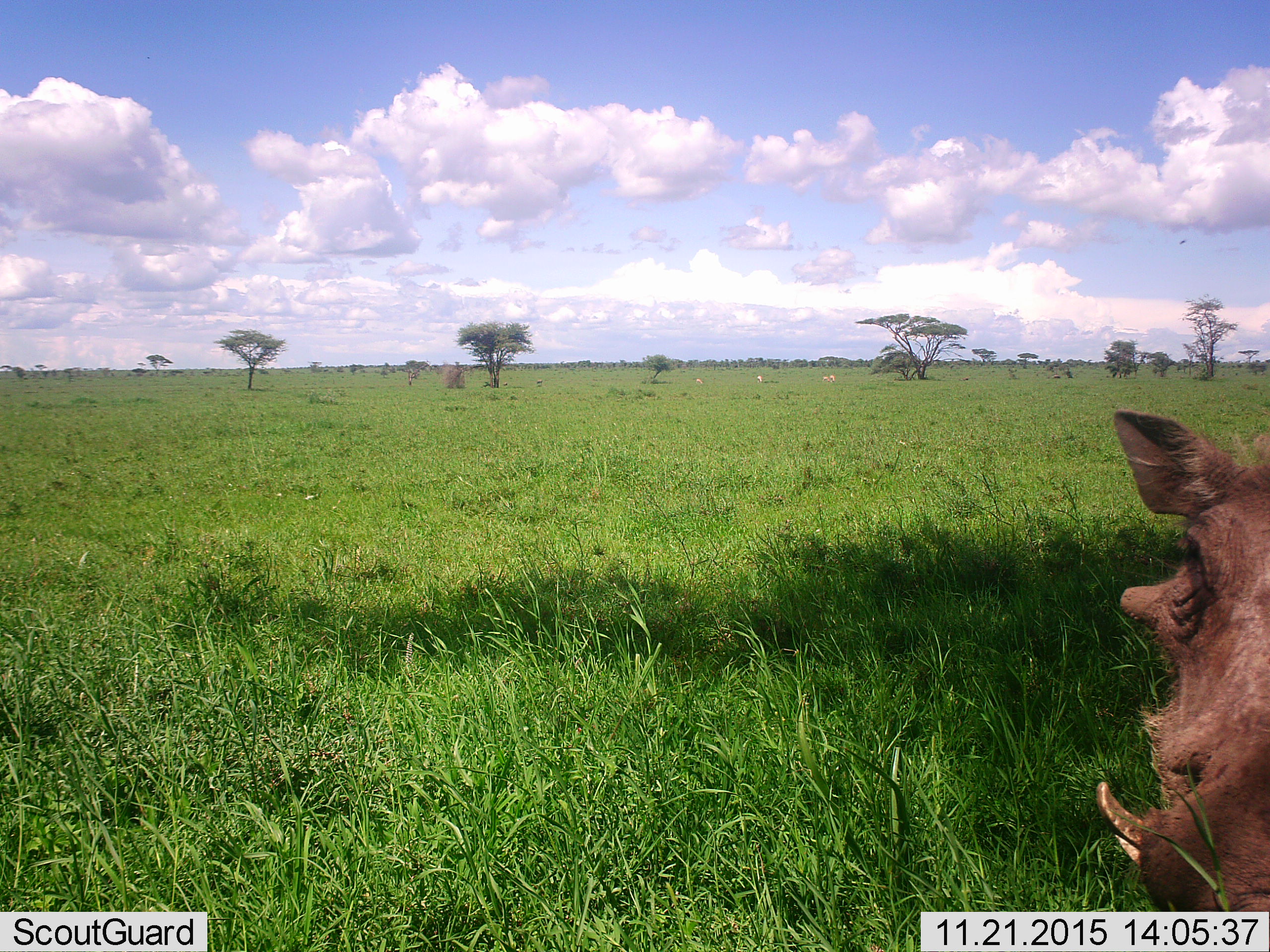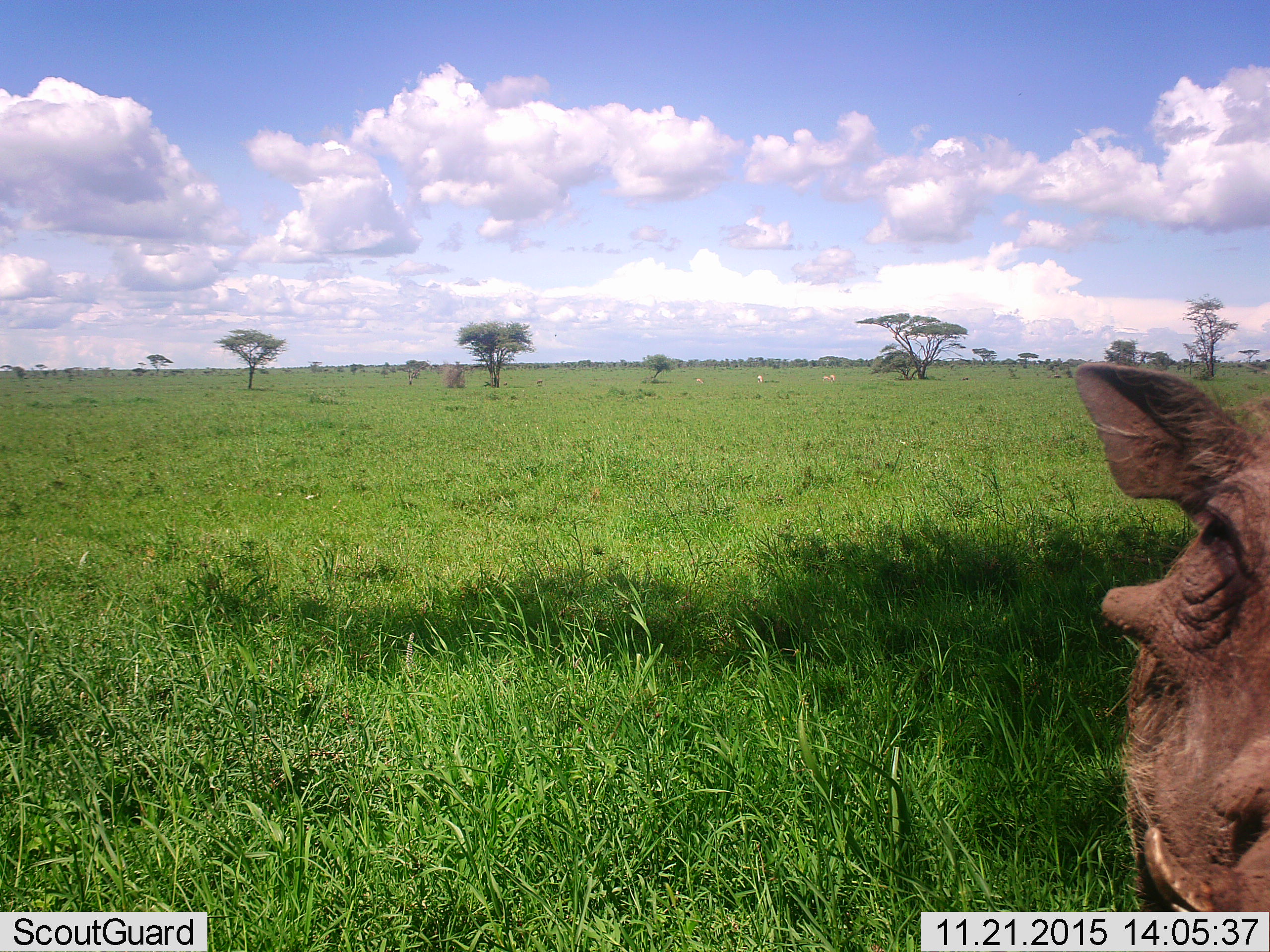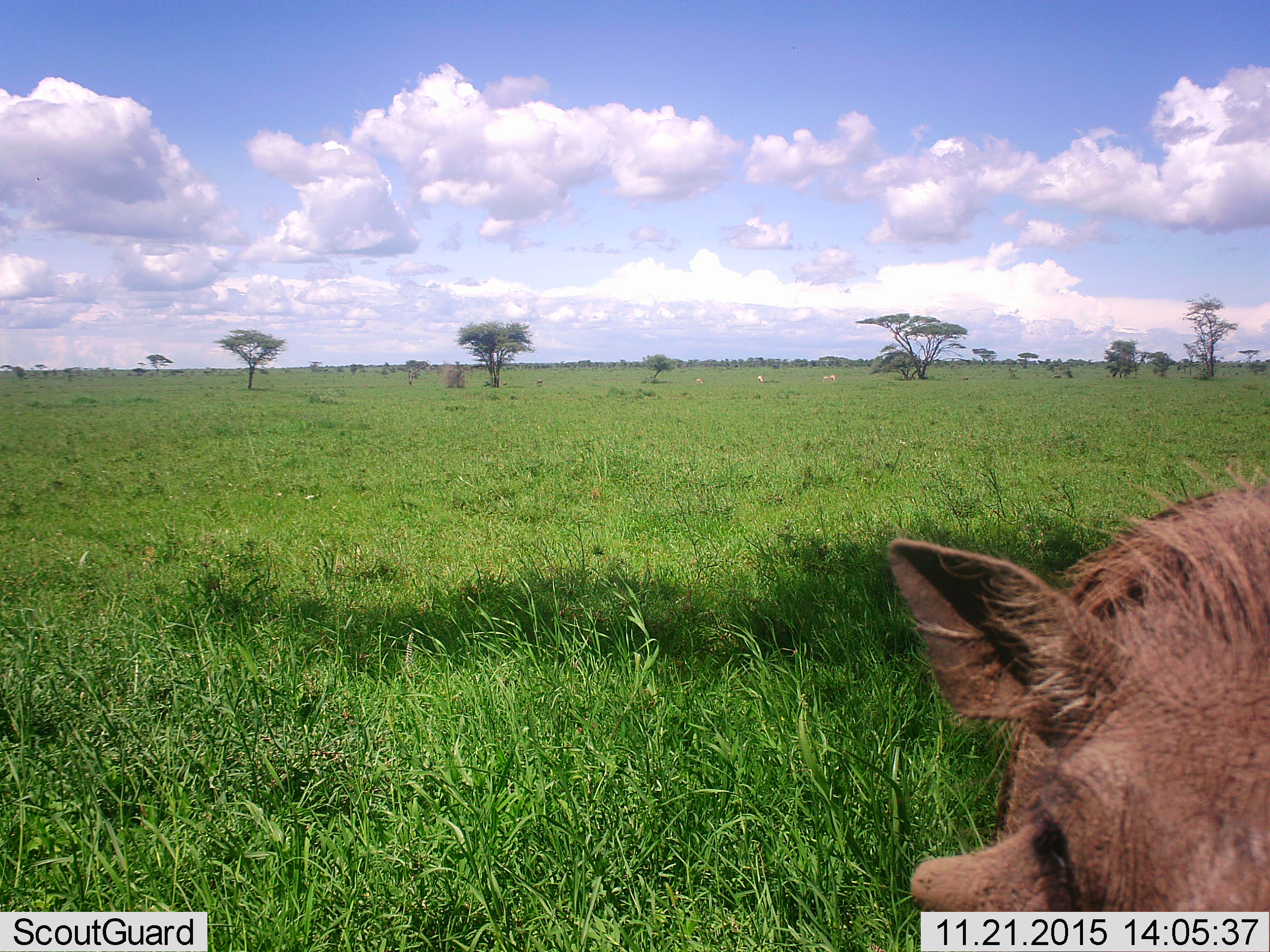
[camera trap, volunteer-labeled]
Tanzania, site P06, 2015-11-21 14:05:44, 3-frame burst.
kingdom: Animalia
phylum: Chordata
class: Mammalia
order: Artiodactyla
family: Suidae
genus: Phacochoerus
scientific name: Phacochoerus africanus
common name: warthog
Warthog (Phacochoerus africanus), count 1. Behavior (volunteer vote fractions): standing 50%, resting 0%, moving 50%, interacting 0%. Young present (vote fraction): 0%. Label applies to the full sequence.